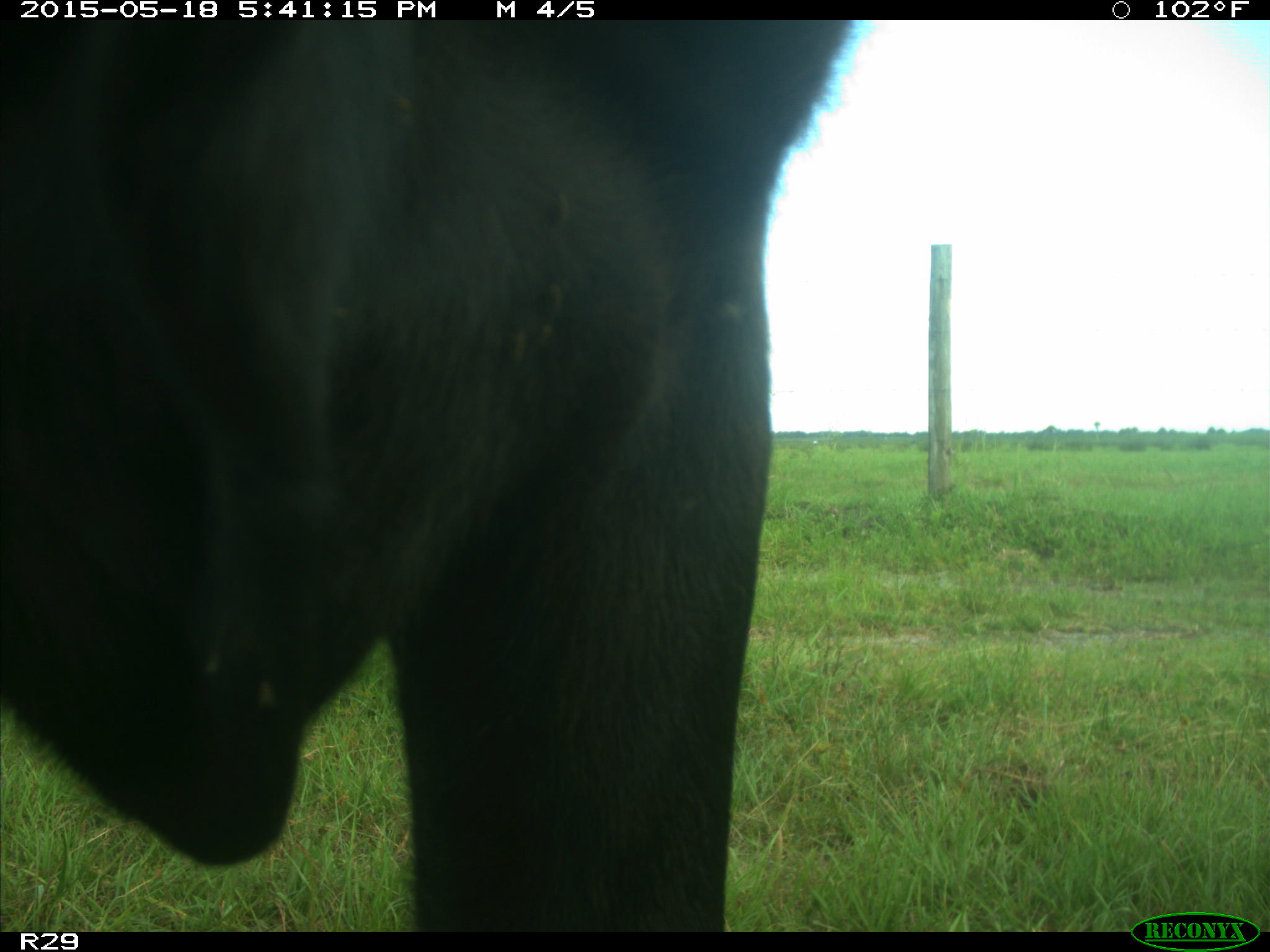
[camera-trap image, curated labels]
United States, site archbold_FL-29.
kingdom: Animalia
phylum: Chordata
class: Mammalia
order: Artiodactyla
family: Bovidae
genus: Bos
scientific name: Bos taurus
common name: domestic cow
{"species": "Bos taurus (domestic cow)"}